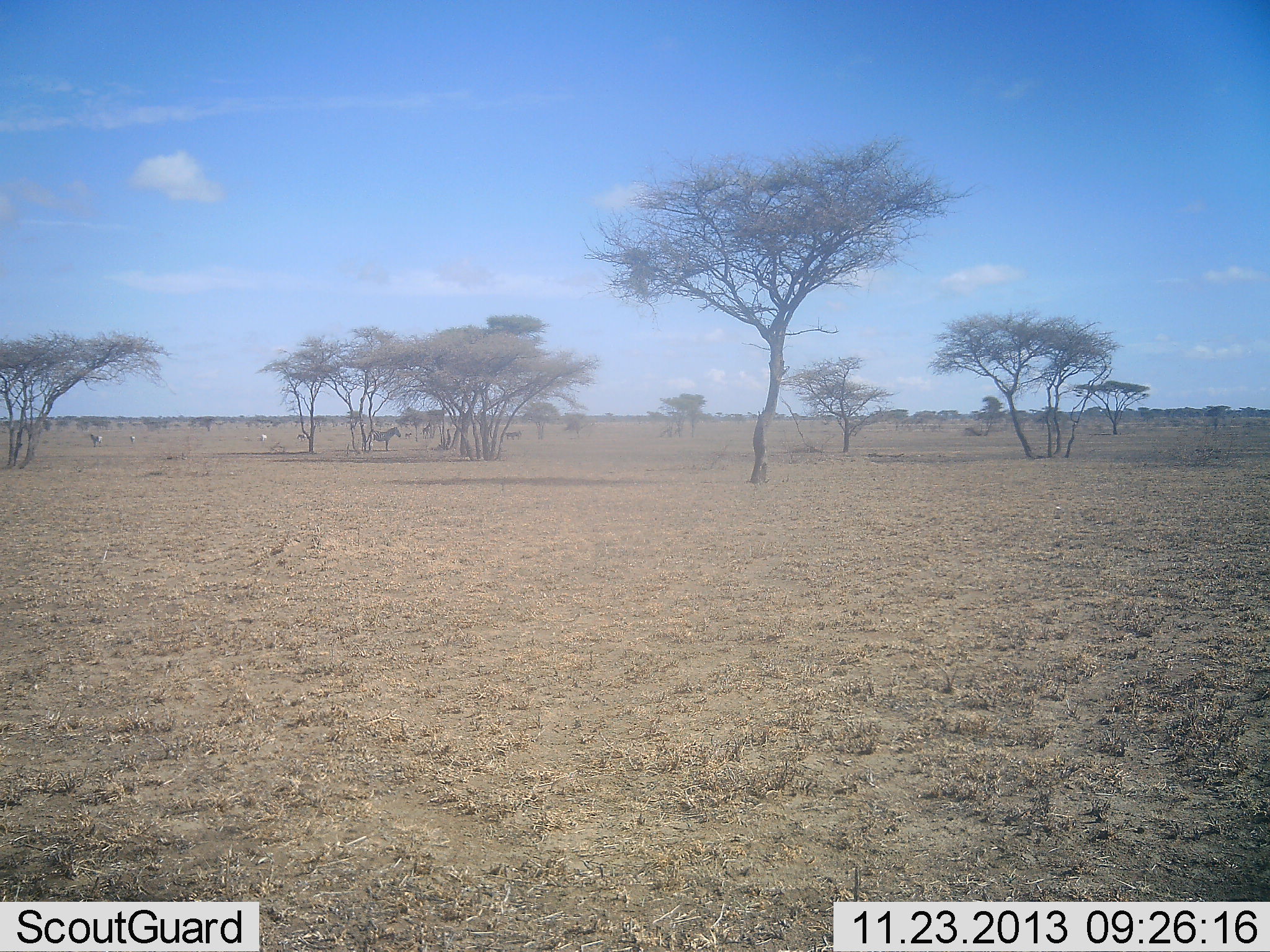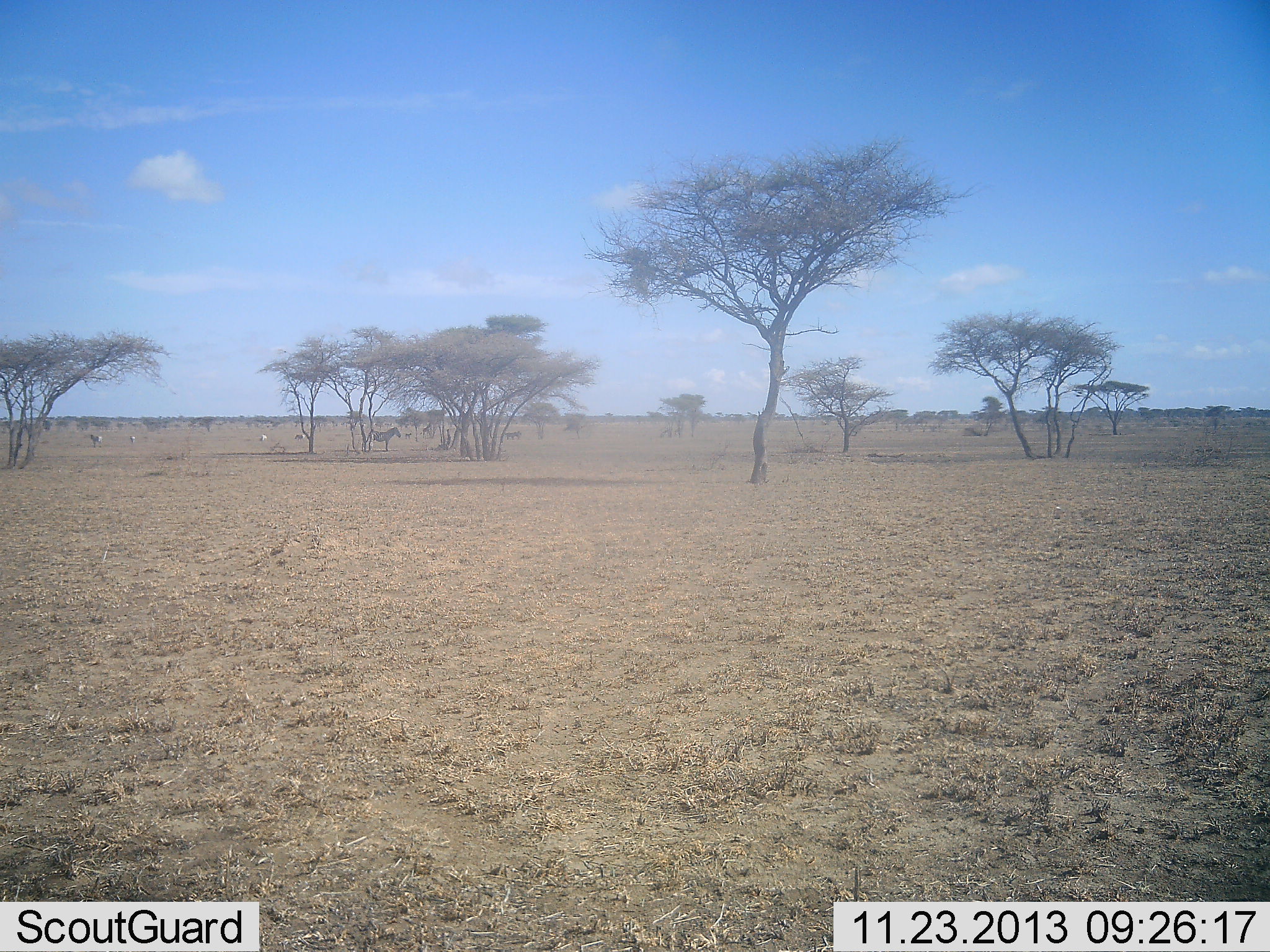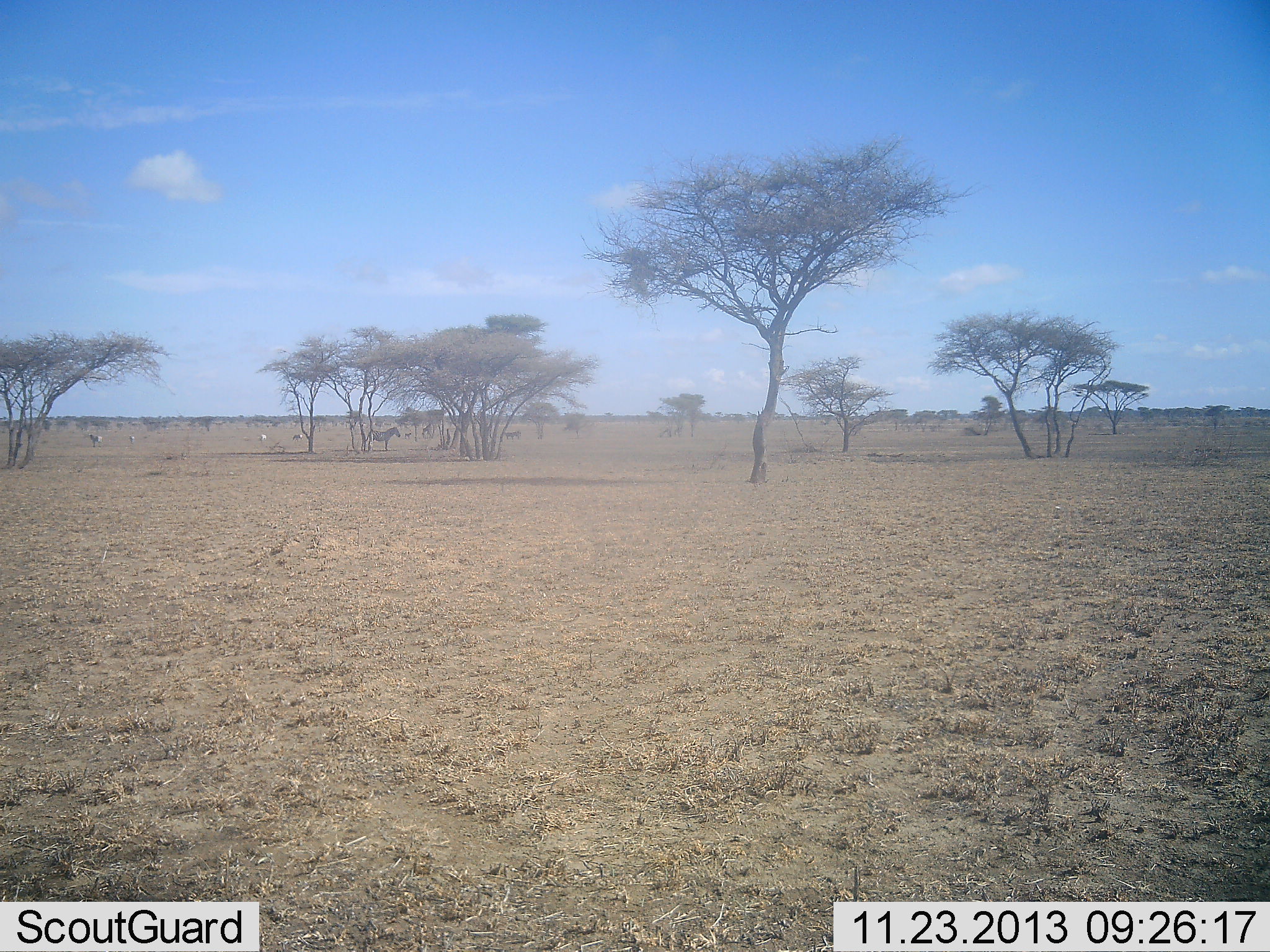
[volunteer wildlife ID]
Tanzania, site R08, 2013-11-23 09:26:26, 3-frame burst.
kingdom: Animalia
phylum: Chordata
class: Mammalia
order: Perissodactyla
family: Equidae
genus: Equus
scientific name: Equus quagga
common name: plains zebra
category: zebra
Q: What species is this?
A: Zebra (plains zebra) (Equus quagga).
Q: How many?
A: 1.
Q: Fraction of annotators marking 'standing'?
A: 92%.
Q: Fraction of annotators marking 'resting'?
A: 17%.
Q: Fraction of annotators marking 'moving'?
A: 17%.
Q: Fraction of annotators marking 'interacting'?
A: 0%.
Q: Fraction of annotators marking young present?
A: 0%.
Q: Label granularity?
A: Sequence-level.